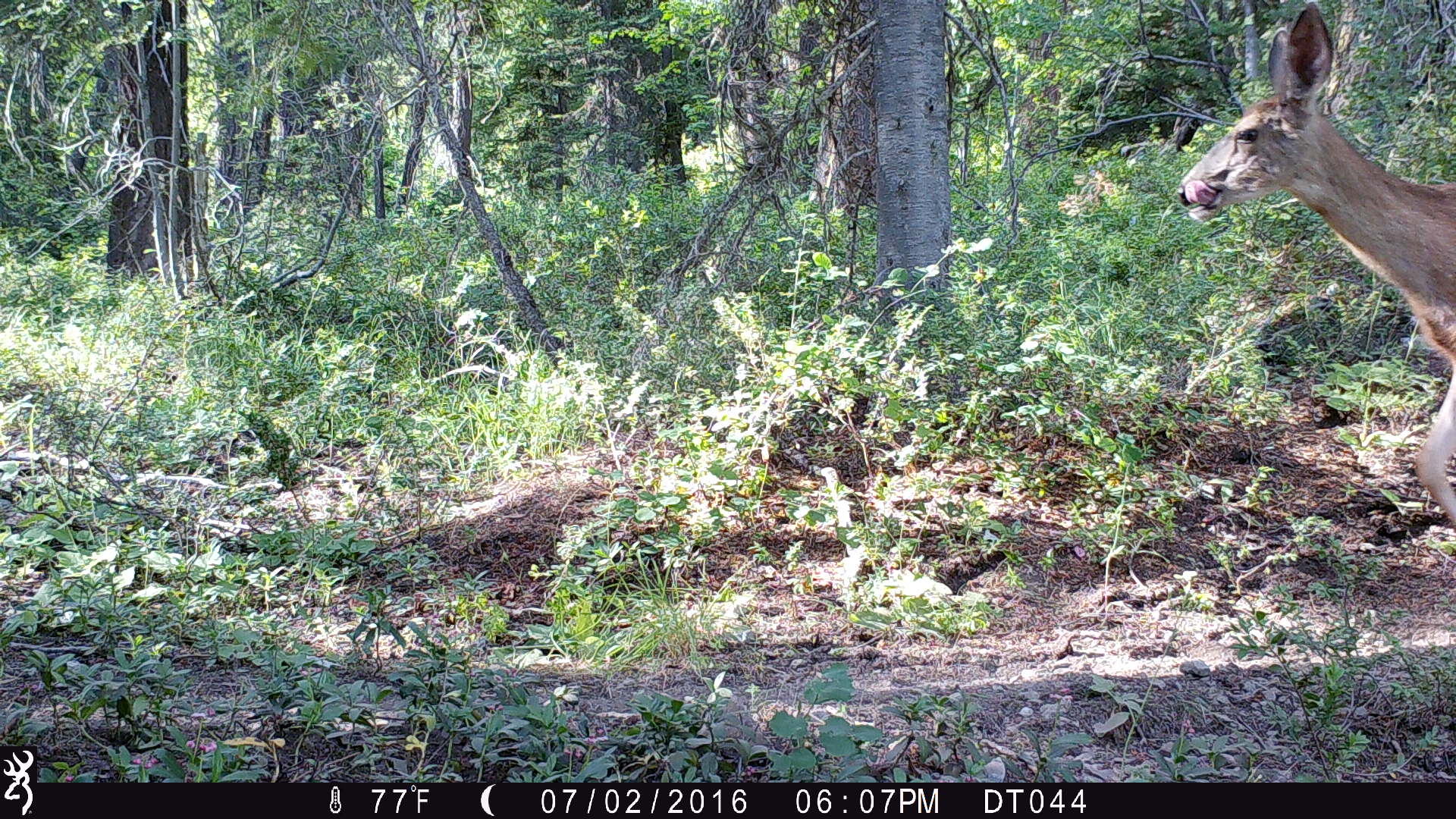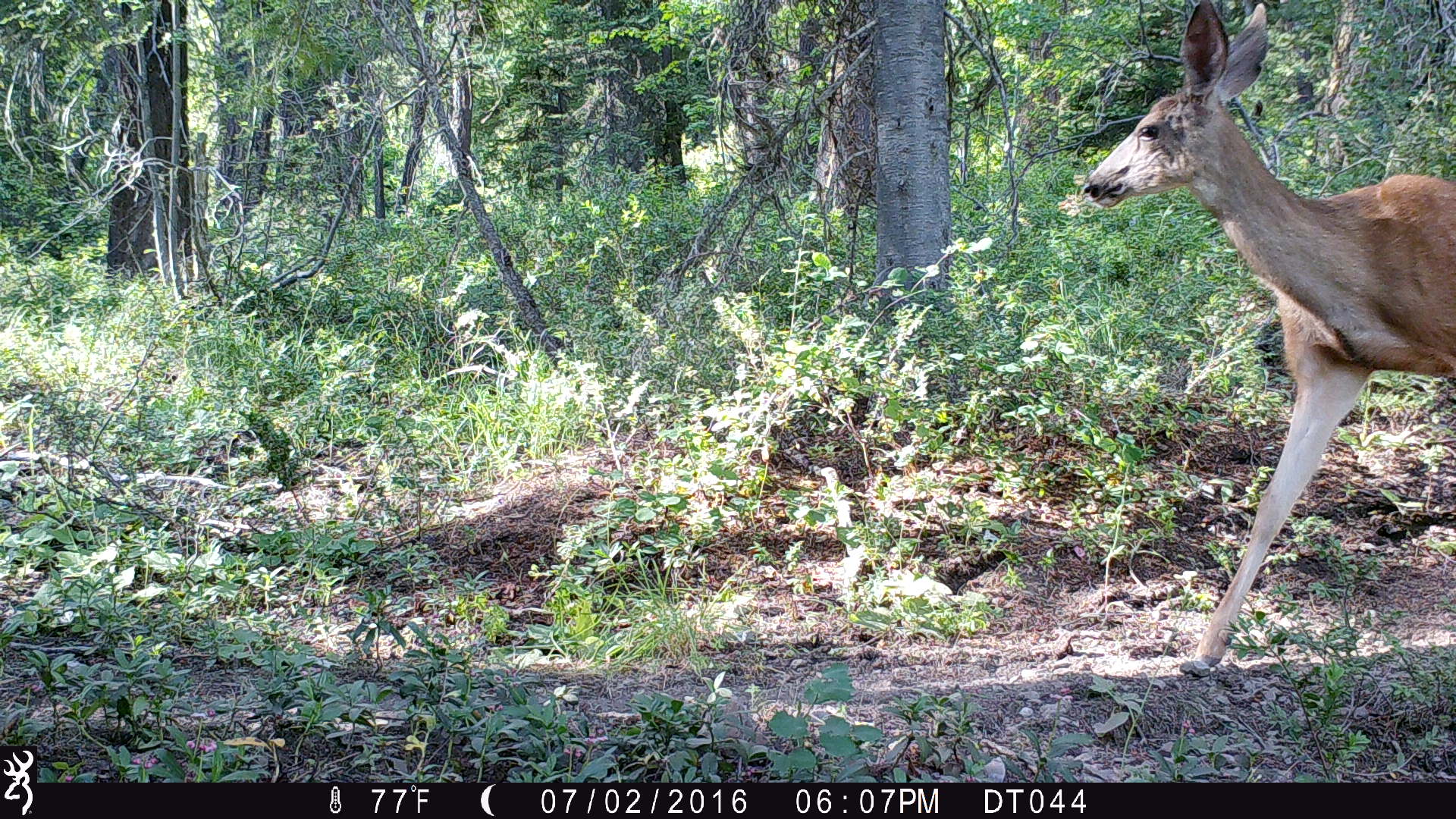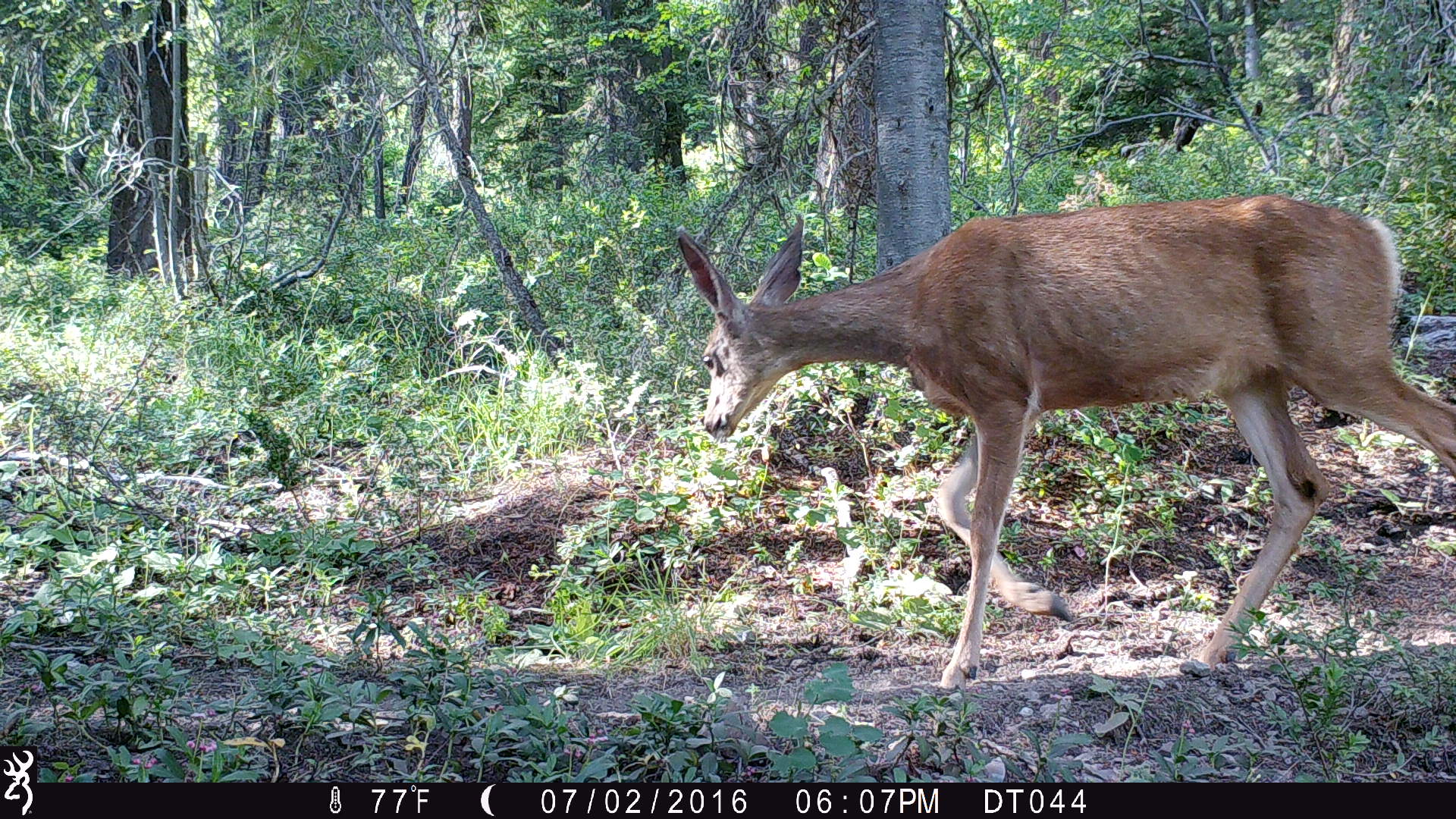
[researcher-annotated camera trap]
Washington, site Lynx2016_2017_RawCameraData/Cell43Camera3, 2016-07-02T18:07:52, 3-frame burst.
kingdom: Animalia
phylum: Chordata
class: Mammalia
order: Artiodactyla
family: Cervidae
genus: Odocoileus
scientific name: Odocoileus hemionus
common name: mule deer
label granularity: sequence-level